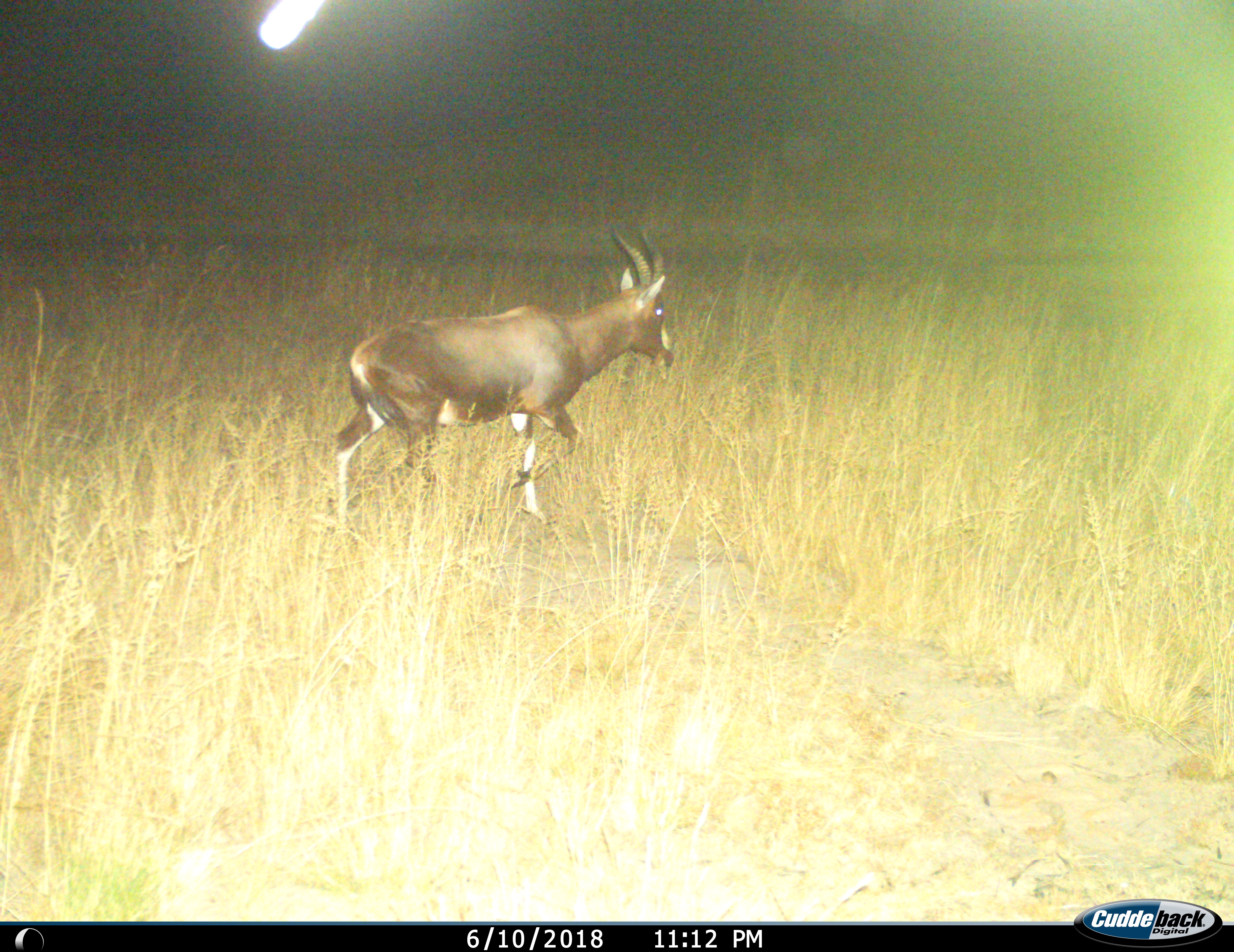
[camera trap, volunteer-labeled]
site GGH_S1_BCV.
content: unidentified animal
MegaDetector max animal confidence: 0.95